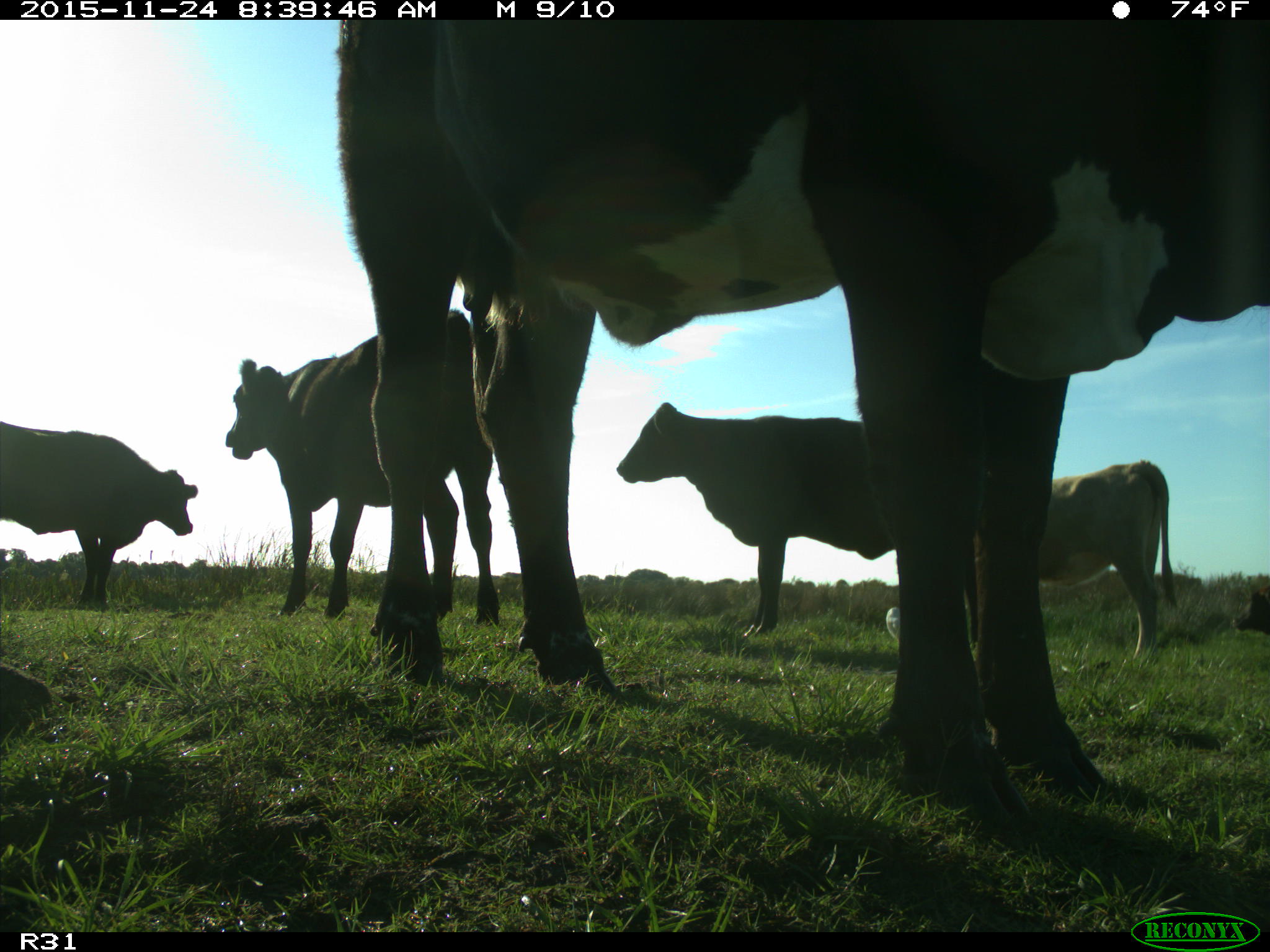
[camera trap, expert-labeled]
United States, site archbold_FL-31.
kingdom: Animalia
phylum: Chordata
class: Mammalia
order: Artiodactyla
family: Bovidae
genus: Bos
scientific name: Bos taurus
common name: domestic cow